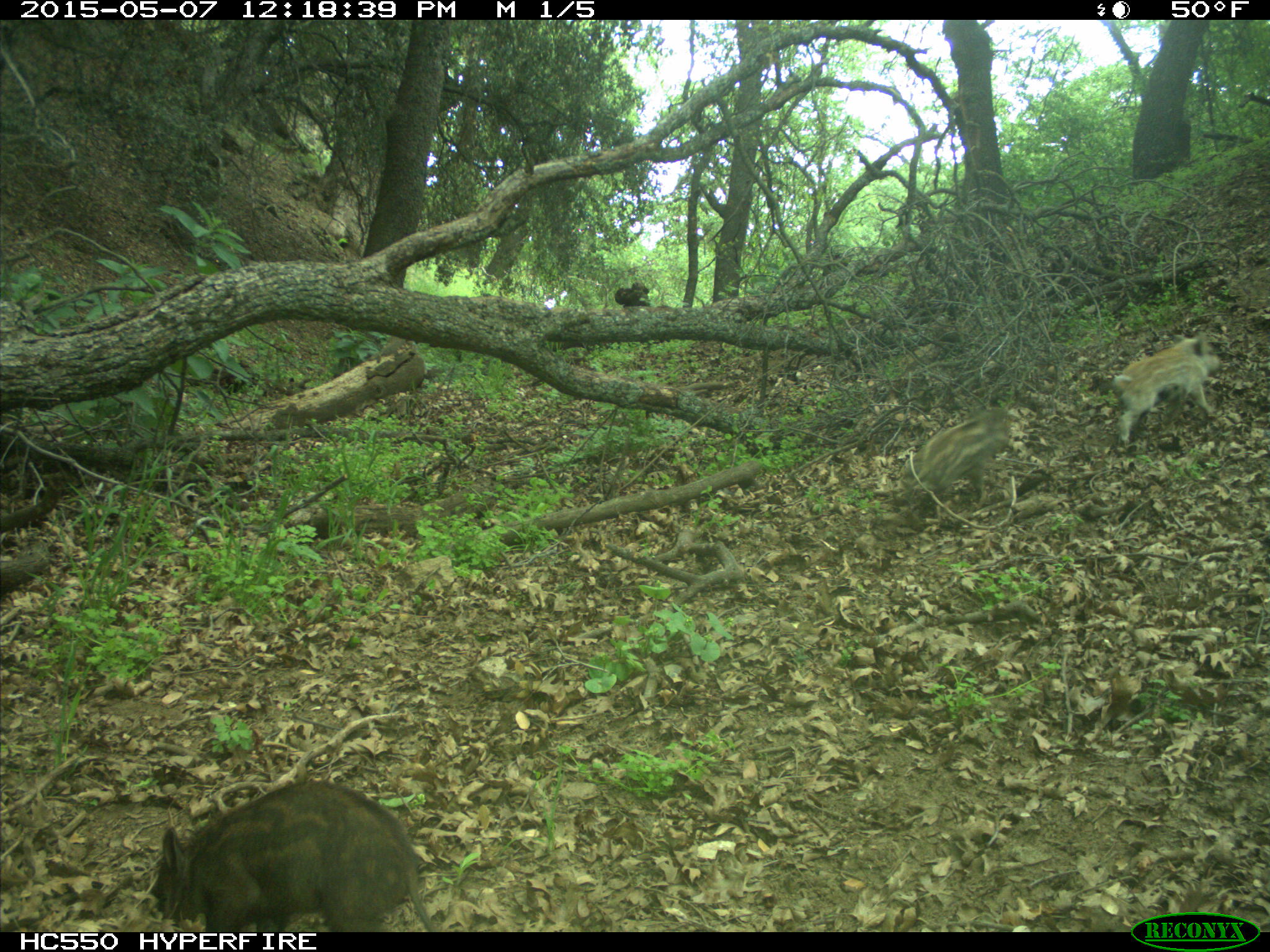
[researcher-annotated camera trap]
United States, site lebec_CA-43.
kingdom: Animalia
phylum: Chordata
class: Mammalia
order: Artiodactyla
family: Suidae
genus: Sus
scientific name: Sus scrofa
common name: wild boar